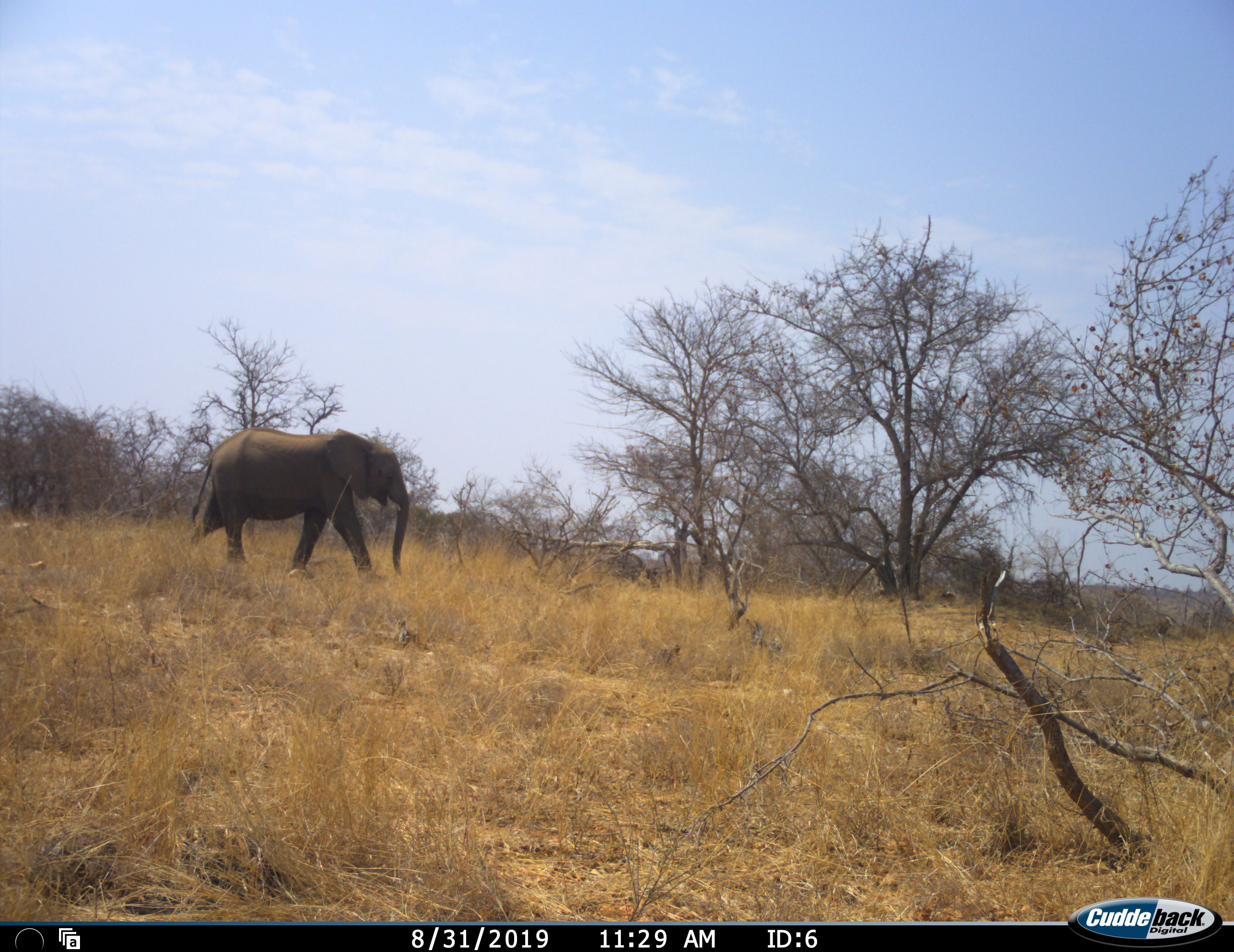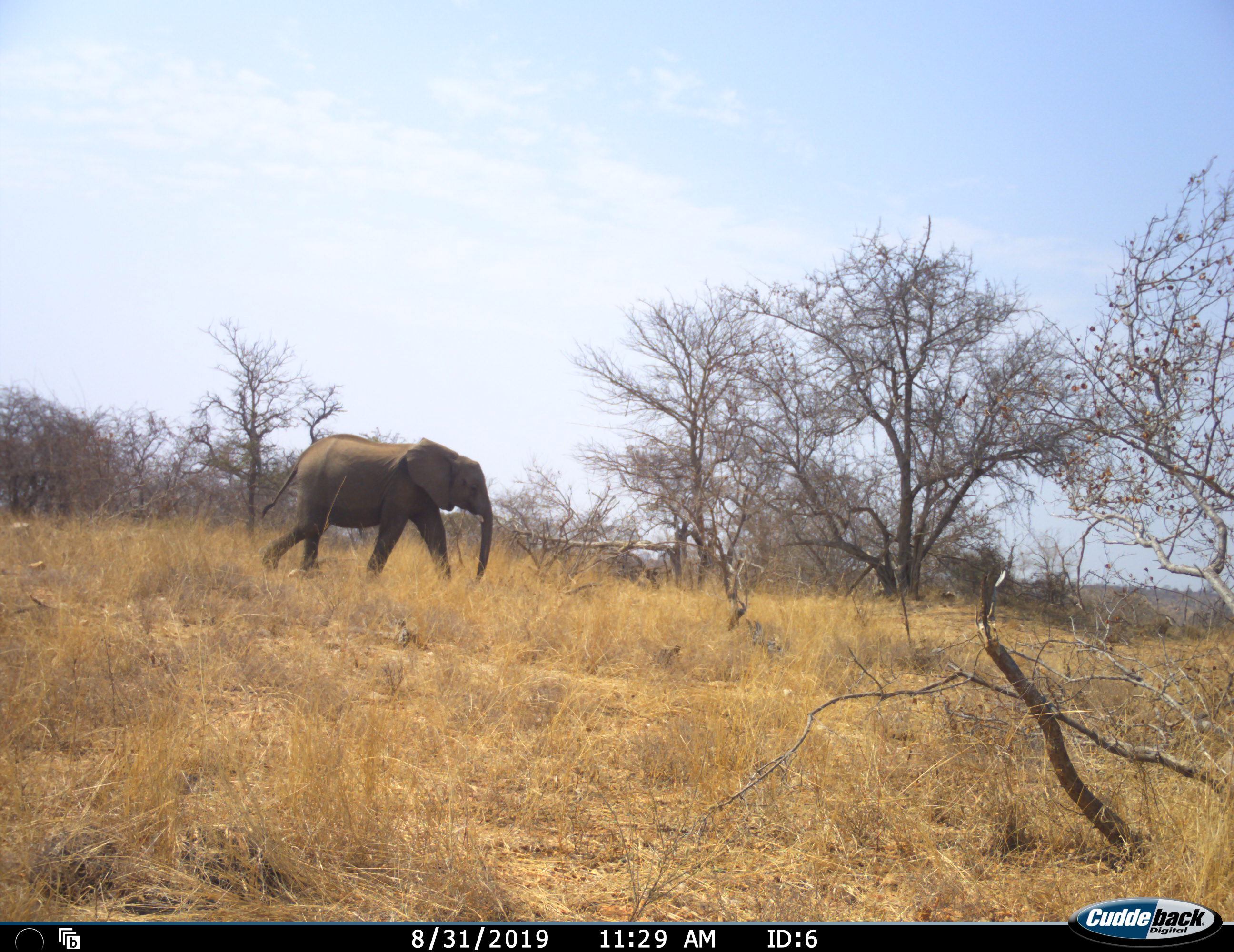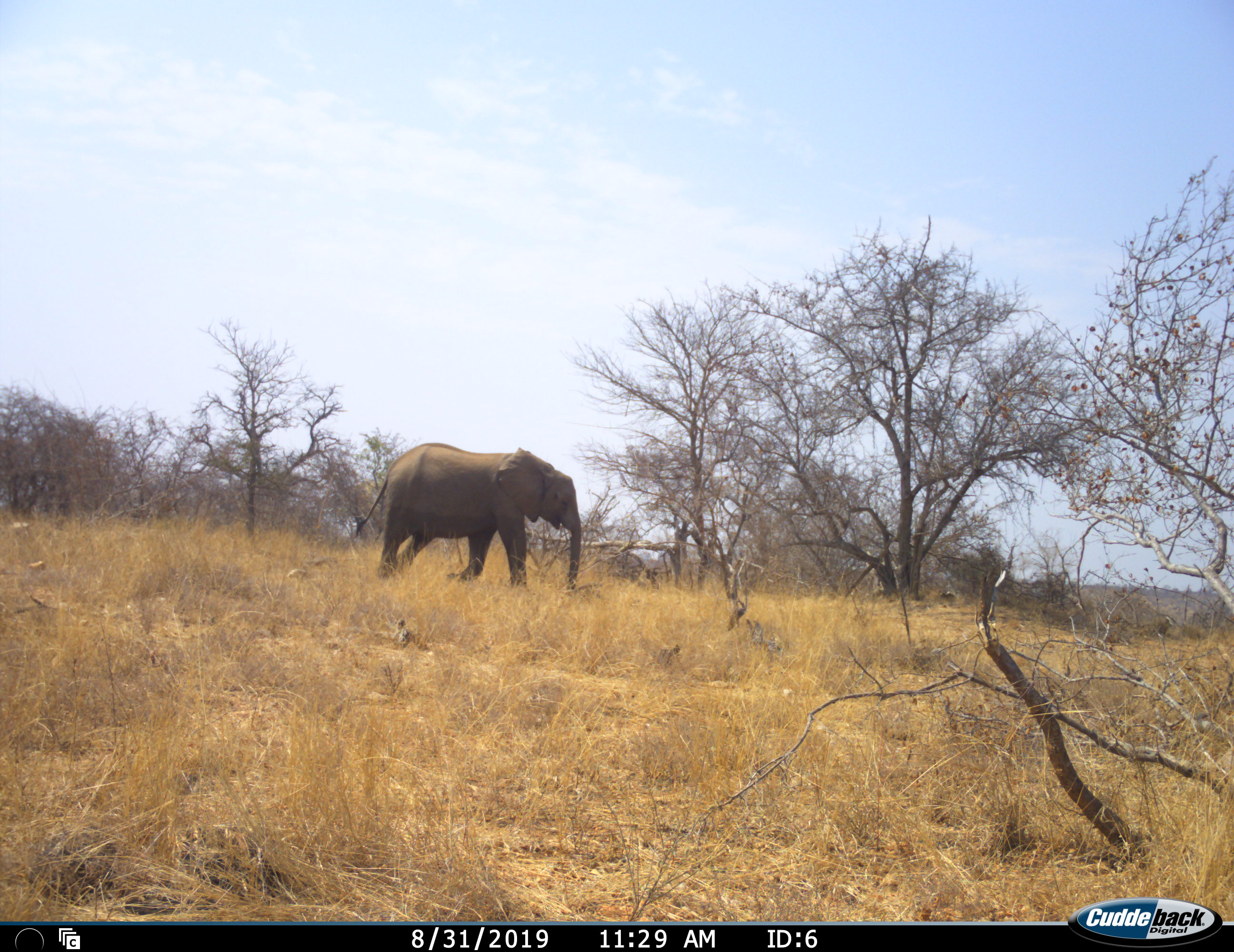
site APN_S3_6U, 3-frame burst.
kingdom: Animalia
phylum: Chordata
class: Mammalia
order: Proboscidea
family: Elephantidae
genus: Loxodonta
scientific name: Loxodonta africana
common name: african bush elephant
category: elephant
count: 1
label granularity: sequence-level